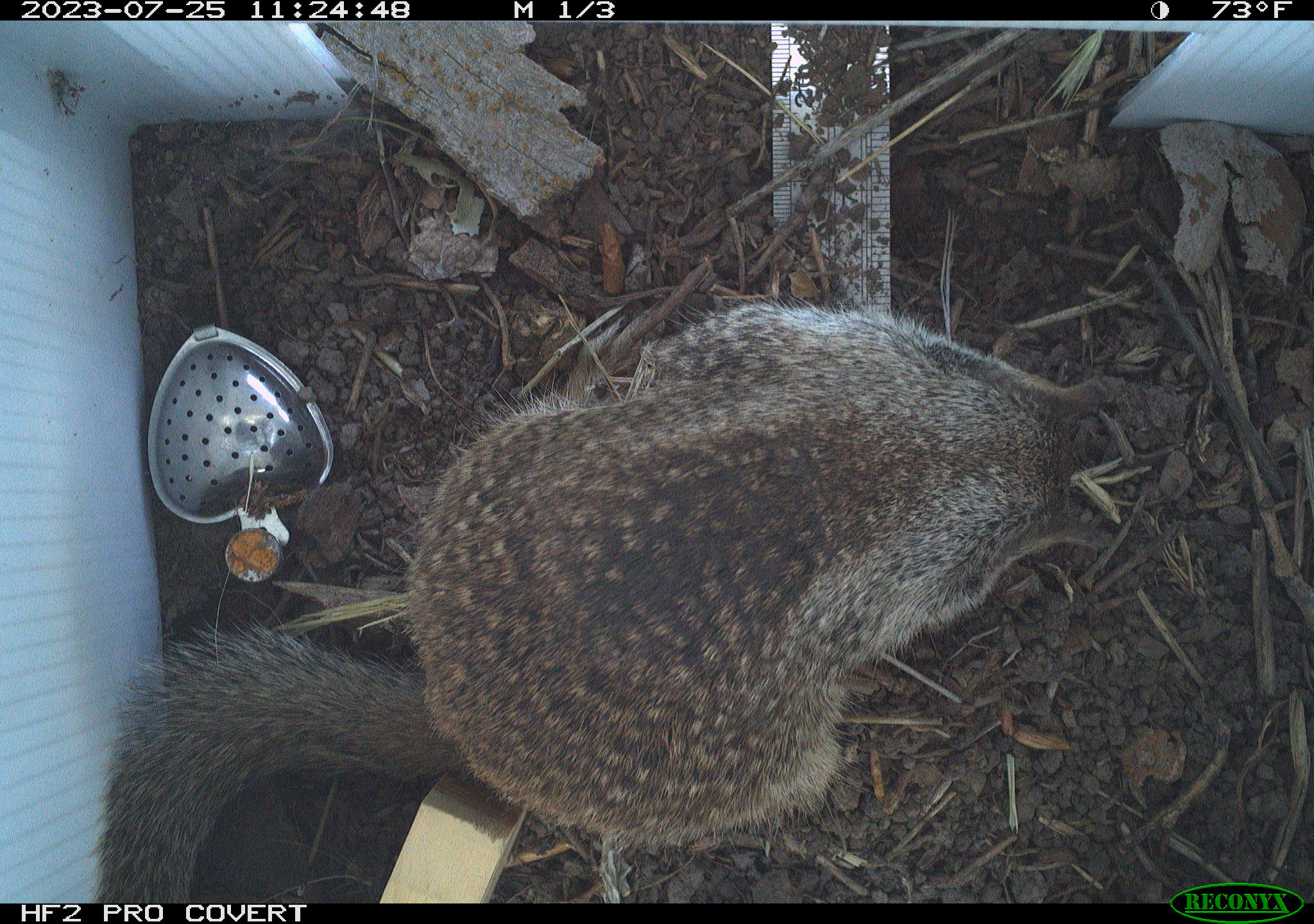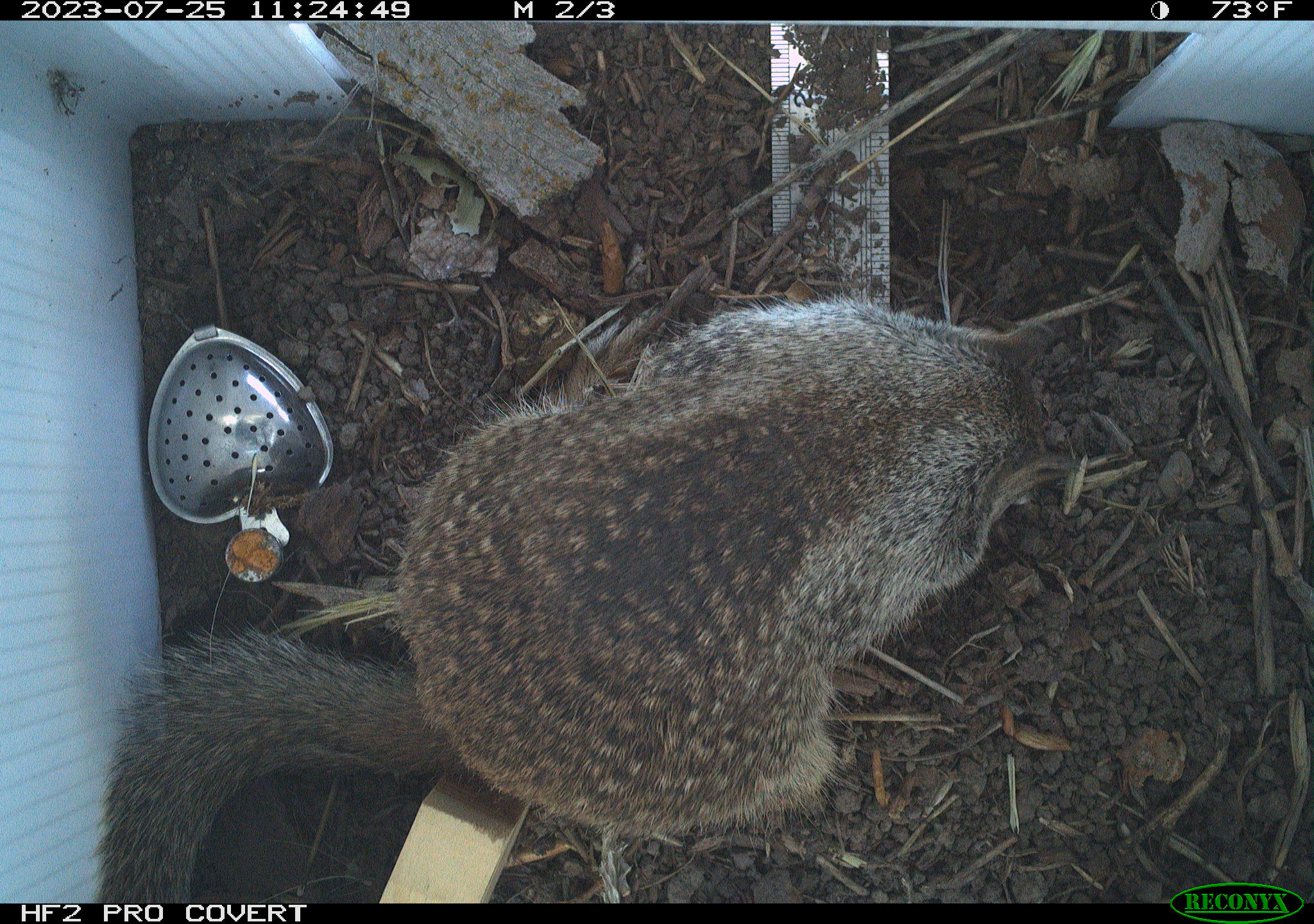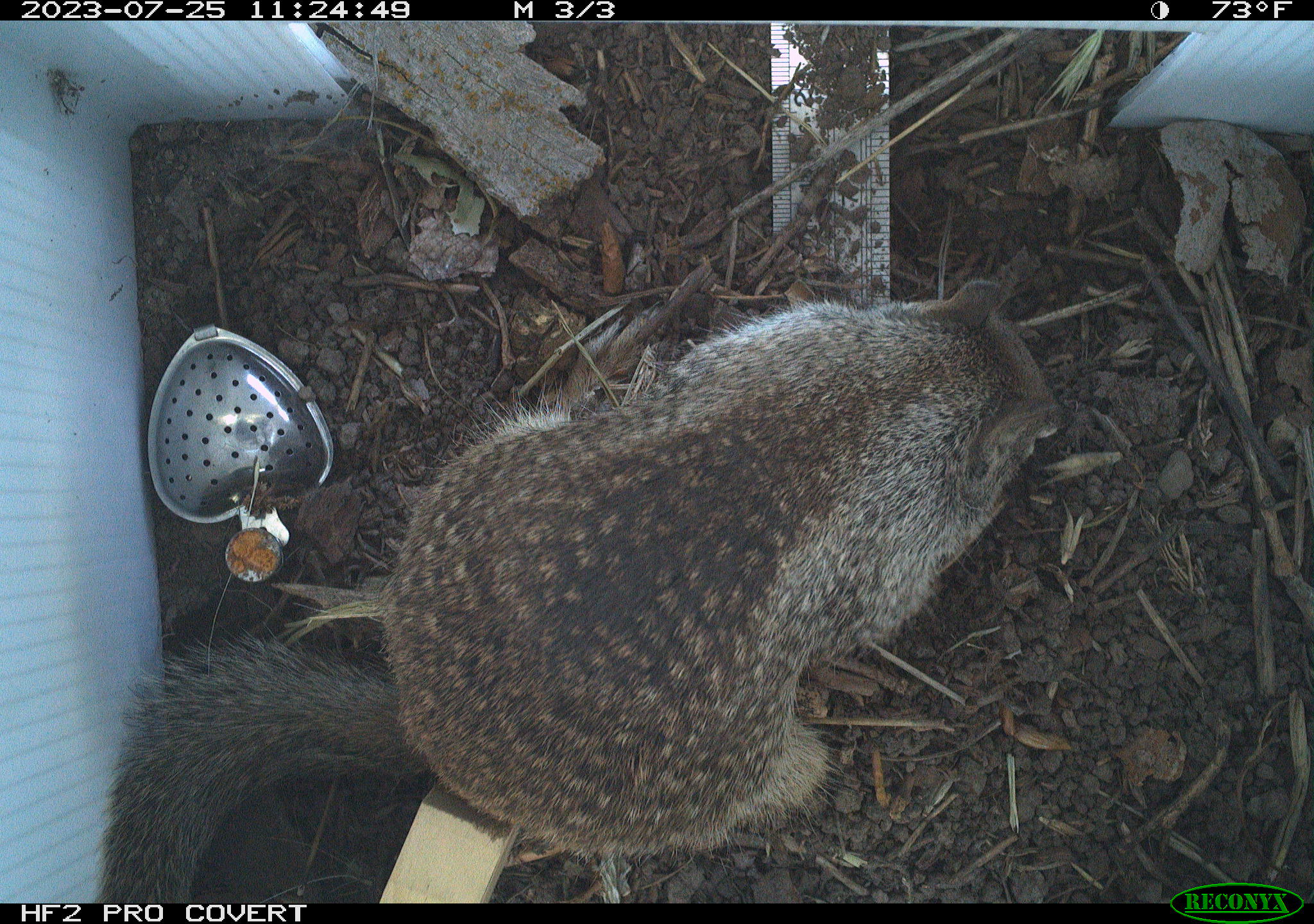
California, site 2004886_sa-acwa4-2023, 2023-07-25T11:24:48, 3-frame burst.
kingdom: Animalia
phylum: Chordata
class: Mammalia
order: Rodentia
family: Sciuridae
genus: Otospermophilus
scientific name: Otospermophilus beecheyi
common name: california ground squirrel